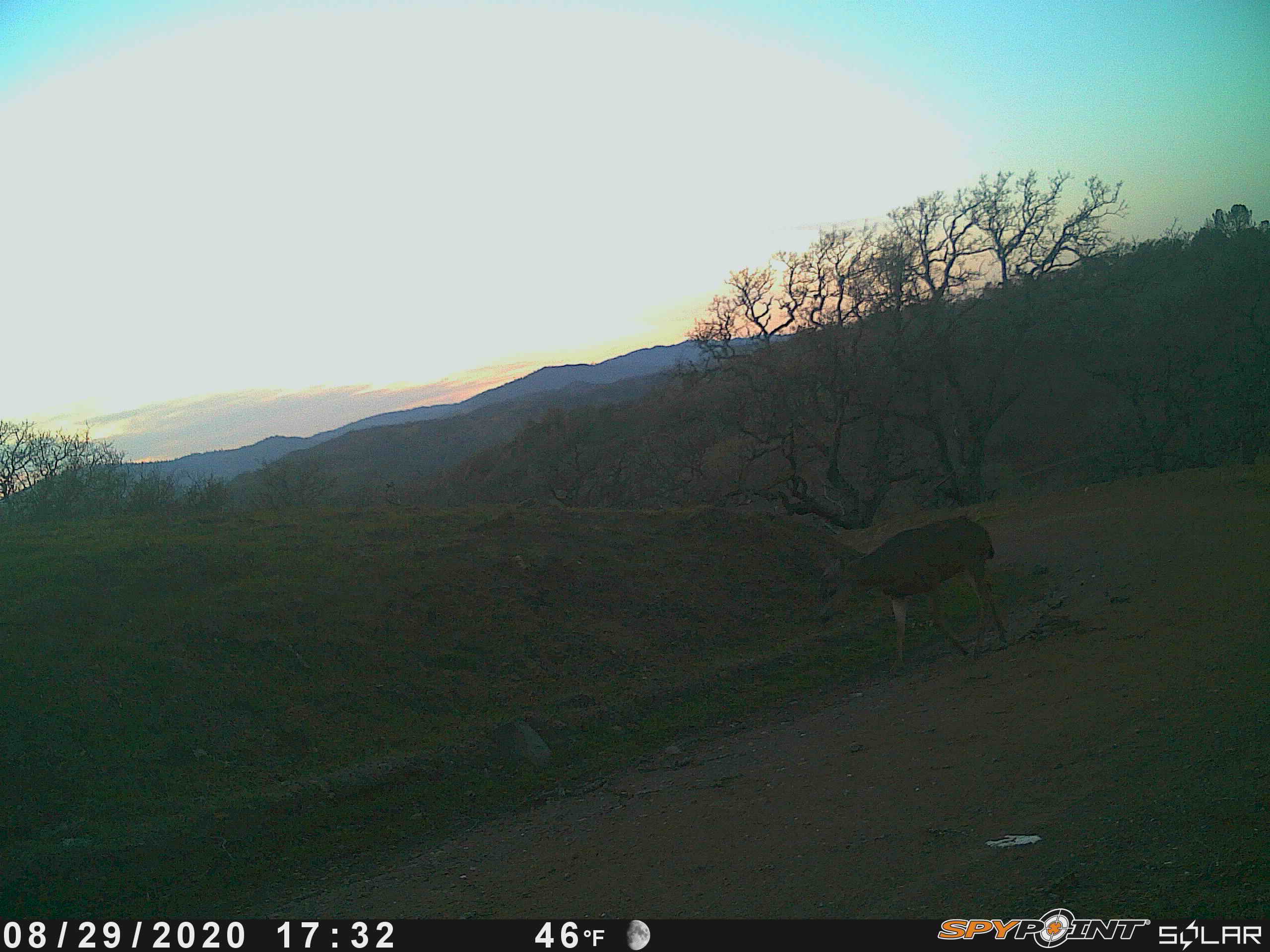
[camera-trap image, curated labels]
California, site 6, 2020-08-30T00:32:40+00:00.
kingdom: Animalia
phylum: Chordata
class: Mammalia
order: Artiodactyla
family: Cervidae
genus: Odocoileus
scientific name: Odocoileus hemionus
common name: mule deer